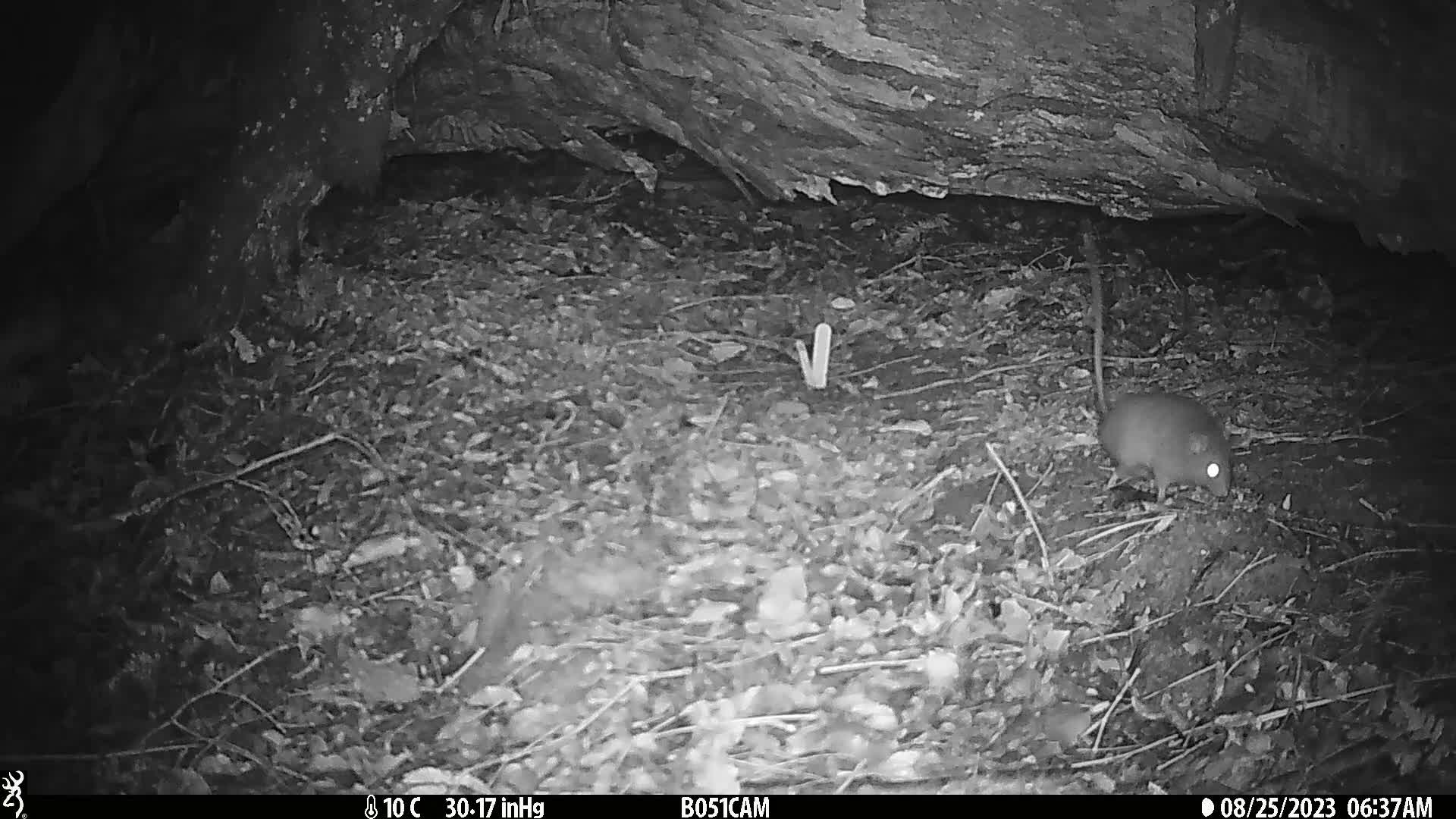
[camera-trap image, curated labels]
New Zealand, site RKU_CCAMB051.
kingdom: Animalia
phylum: Chordata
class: Mammalia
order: Rodentia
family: Muridae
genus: Rattus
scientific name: Rattus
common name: rat